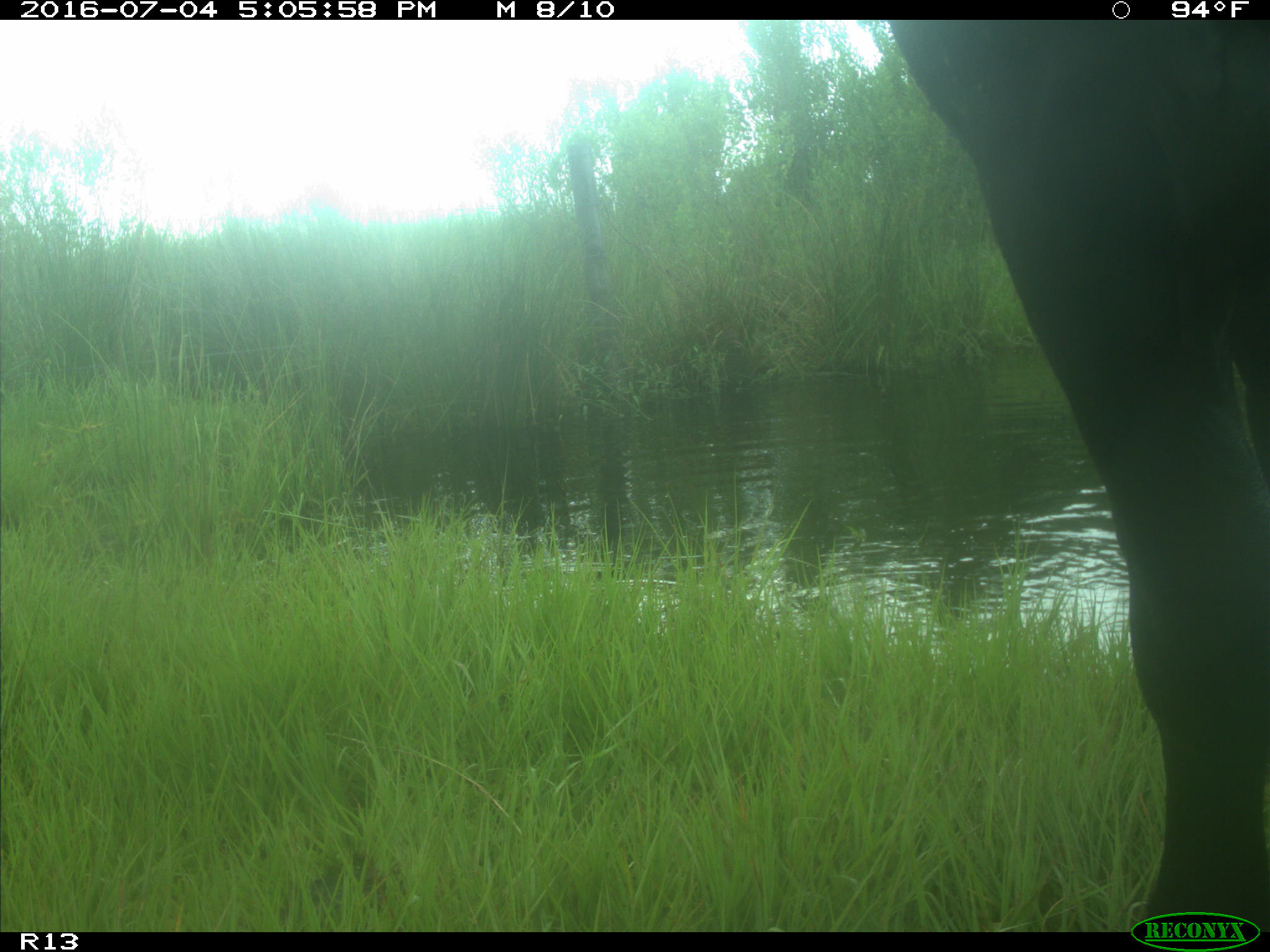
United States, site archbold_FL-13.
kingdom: Animalia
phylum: Chordata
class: Mammalia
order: Artiodactyla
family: Bovidae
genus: Bos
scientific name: Bos taurus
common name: domestic cow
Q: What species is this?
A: Bos taurus (domestic cow).